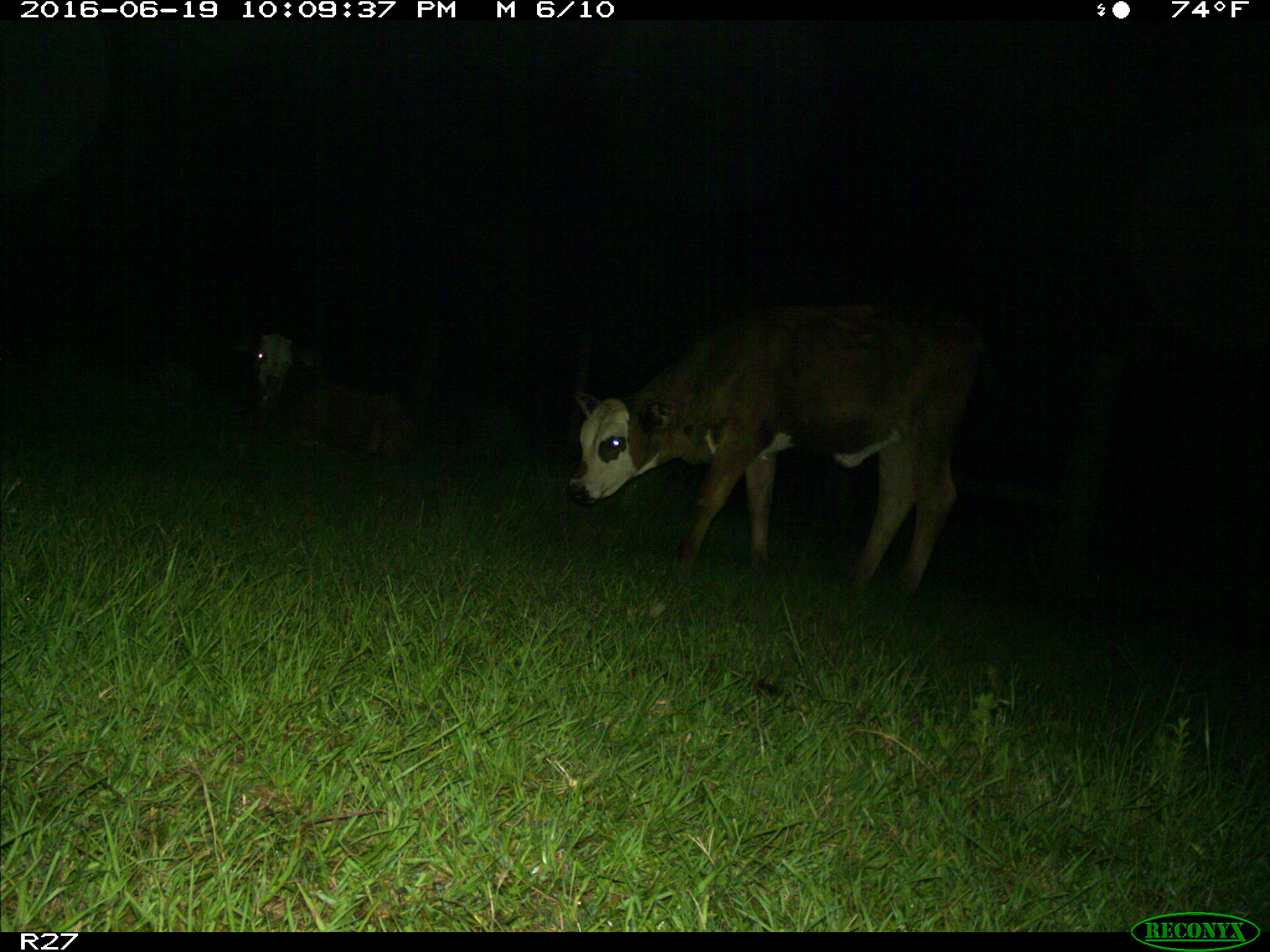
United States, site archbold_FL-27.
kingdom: Animalia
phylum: Chordata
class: Mammalia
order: Artiodactyla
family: Bovidae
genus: Bos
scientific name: Bos taurus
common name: domestic cow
Bos taurus (domestic cow).